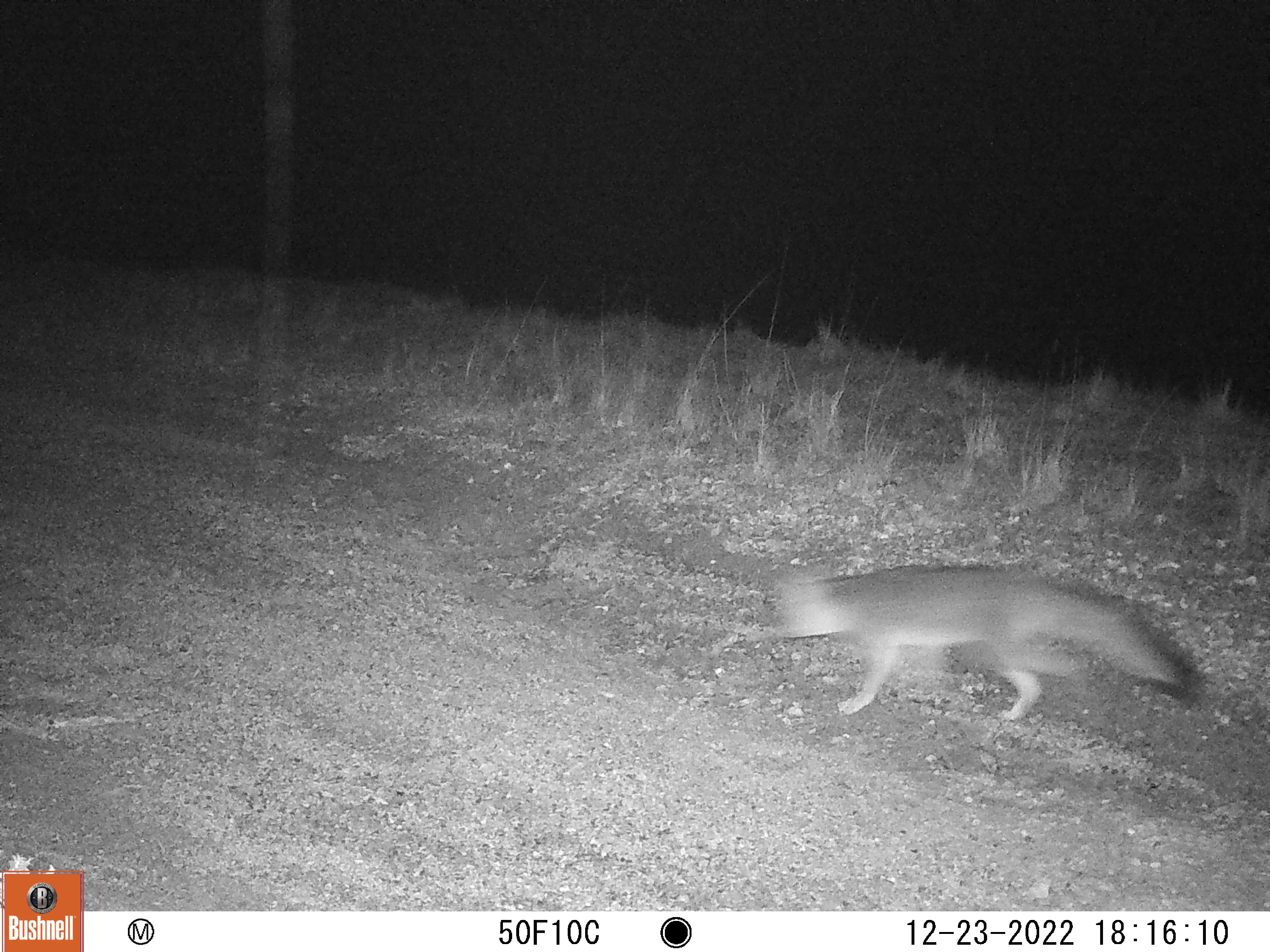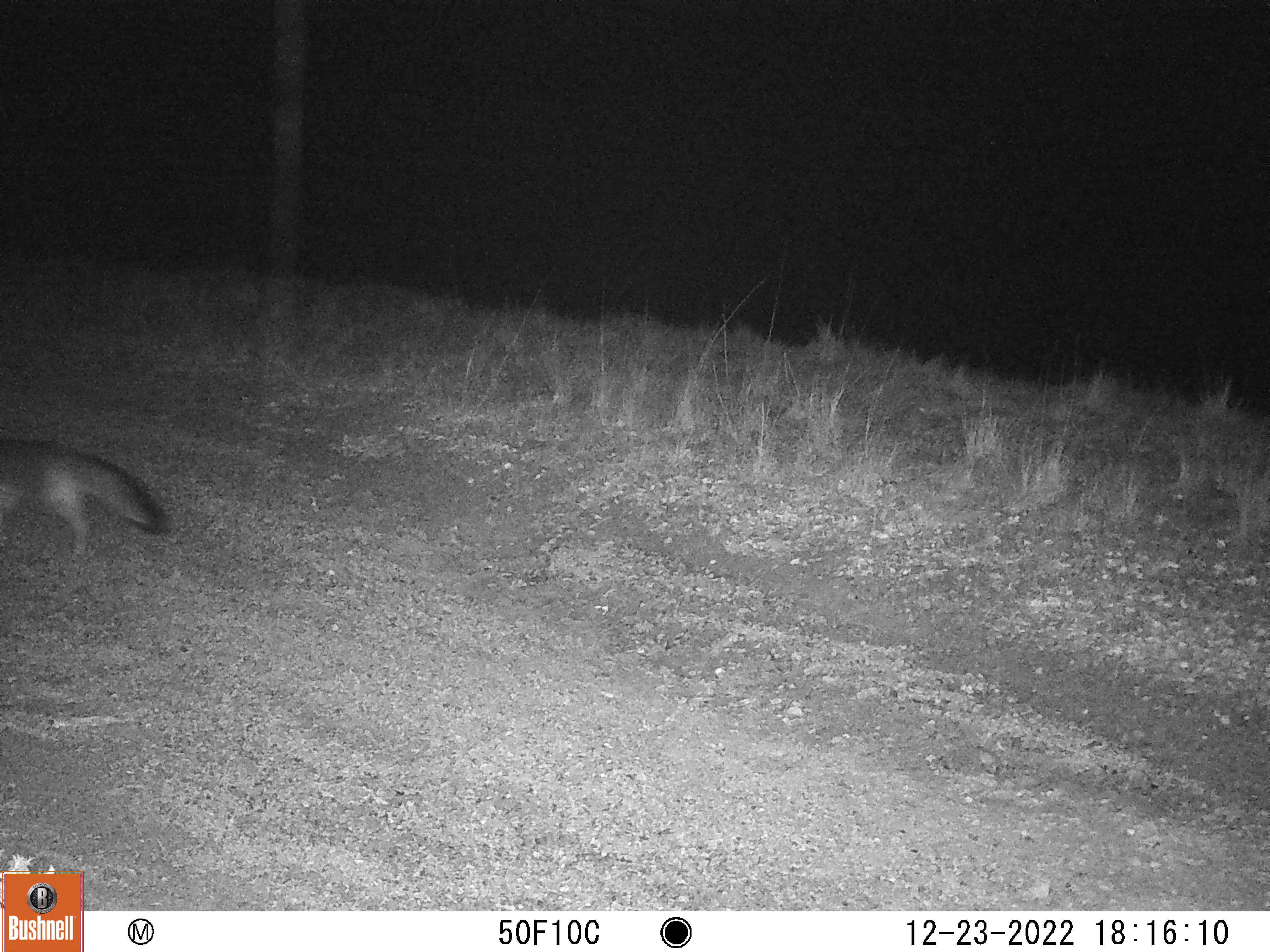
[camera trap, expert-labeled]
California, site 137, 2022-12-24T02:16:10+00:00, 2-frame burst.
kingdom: Animalia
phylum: Chordata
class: Mammalia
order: Carnivora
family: Canidae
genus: Urocyon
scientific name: Urocyon cinereoargenteus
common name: gray fox